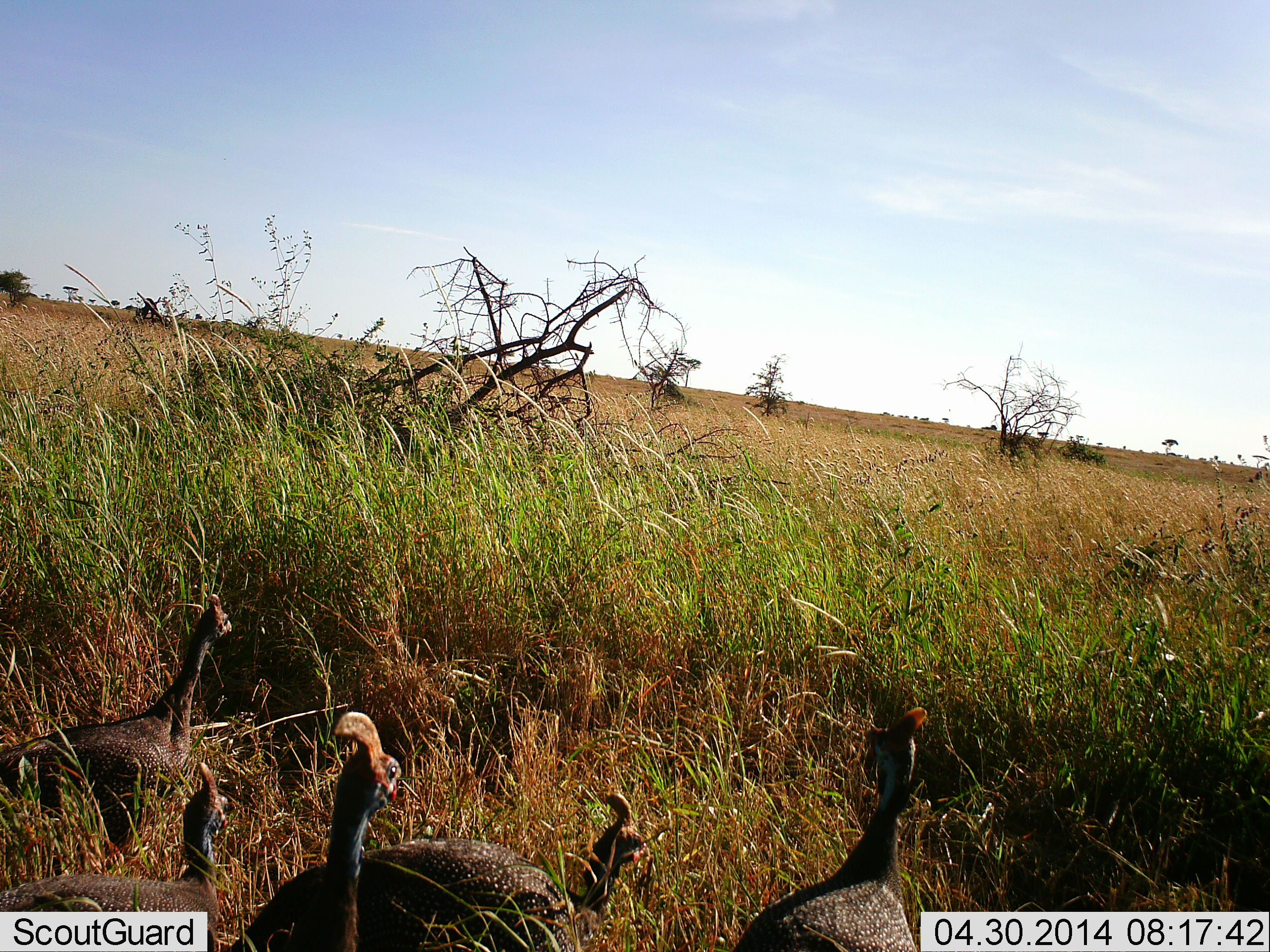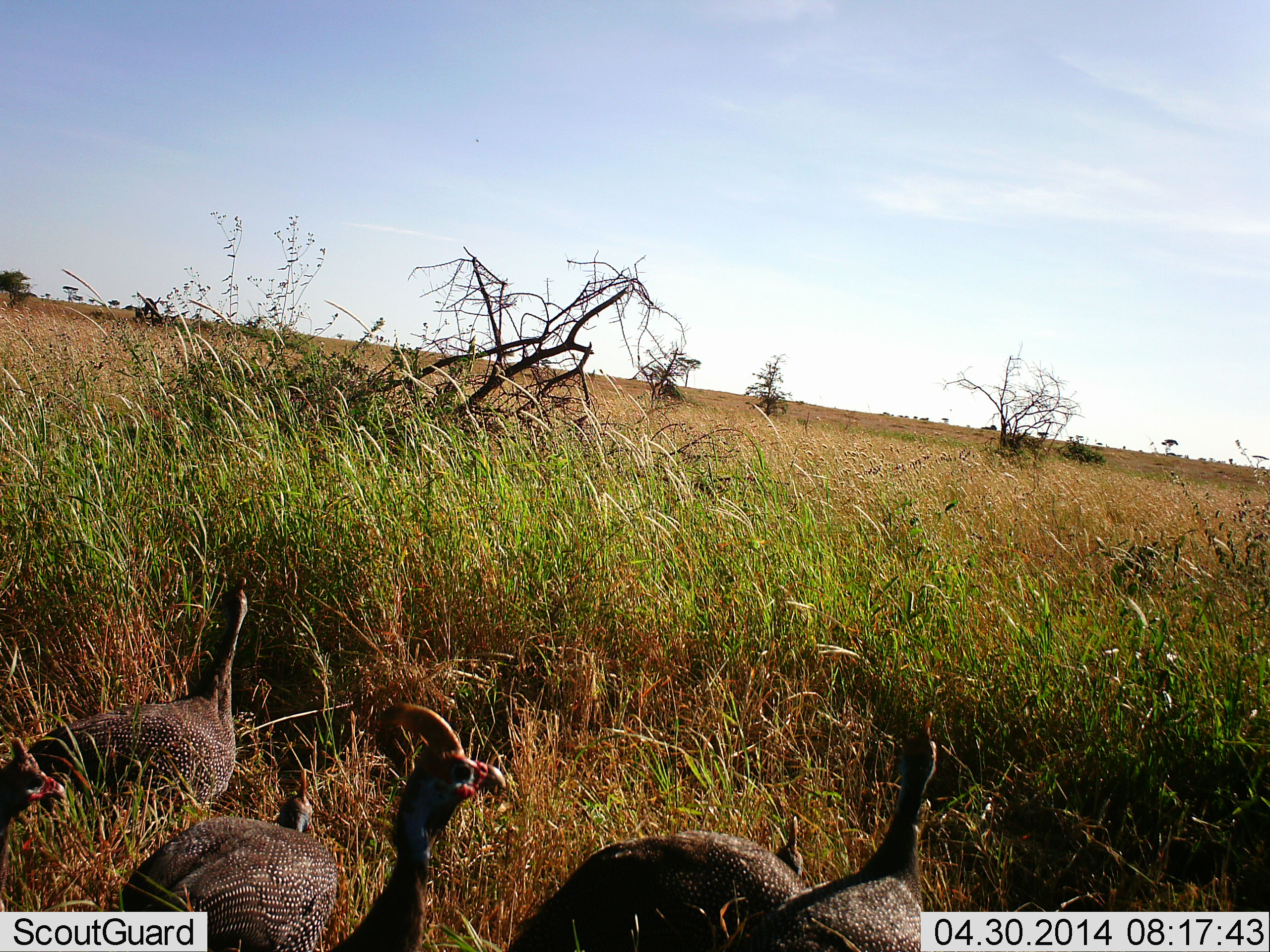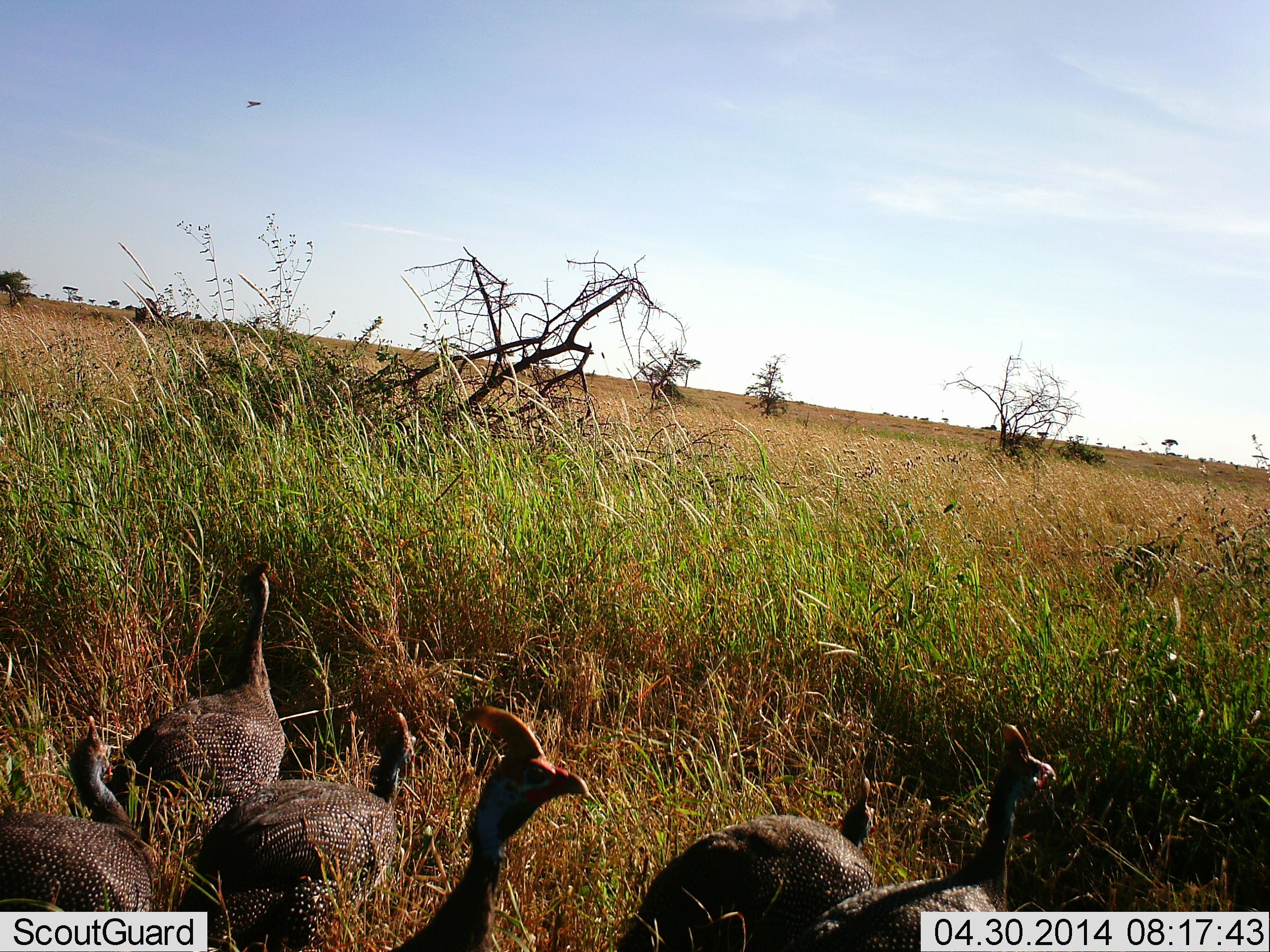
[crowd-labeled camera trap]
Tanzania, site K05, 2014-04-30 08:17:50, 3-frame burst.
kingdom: Animalia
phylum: Chordata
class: Aves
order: Galliformes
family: Numididae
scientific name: Numididae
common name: guinea fowl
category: guineafowl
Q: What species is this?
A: Guineafowl (guinea fowl) (Numididae).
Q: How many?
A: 6.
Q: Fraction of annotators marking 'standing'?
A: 14%.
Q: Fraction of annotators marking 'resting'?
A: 0%.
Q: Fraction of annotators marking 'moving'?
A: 86%.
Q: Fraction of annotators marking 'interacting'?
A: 0%.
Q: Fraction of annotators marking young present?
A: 7%.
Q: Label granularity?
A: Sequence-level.